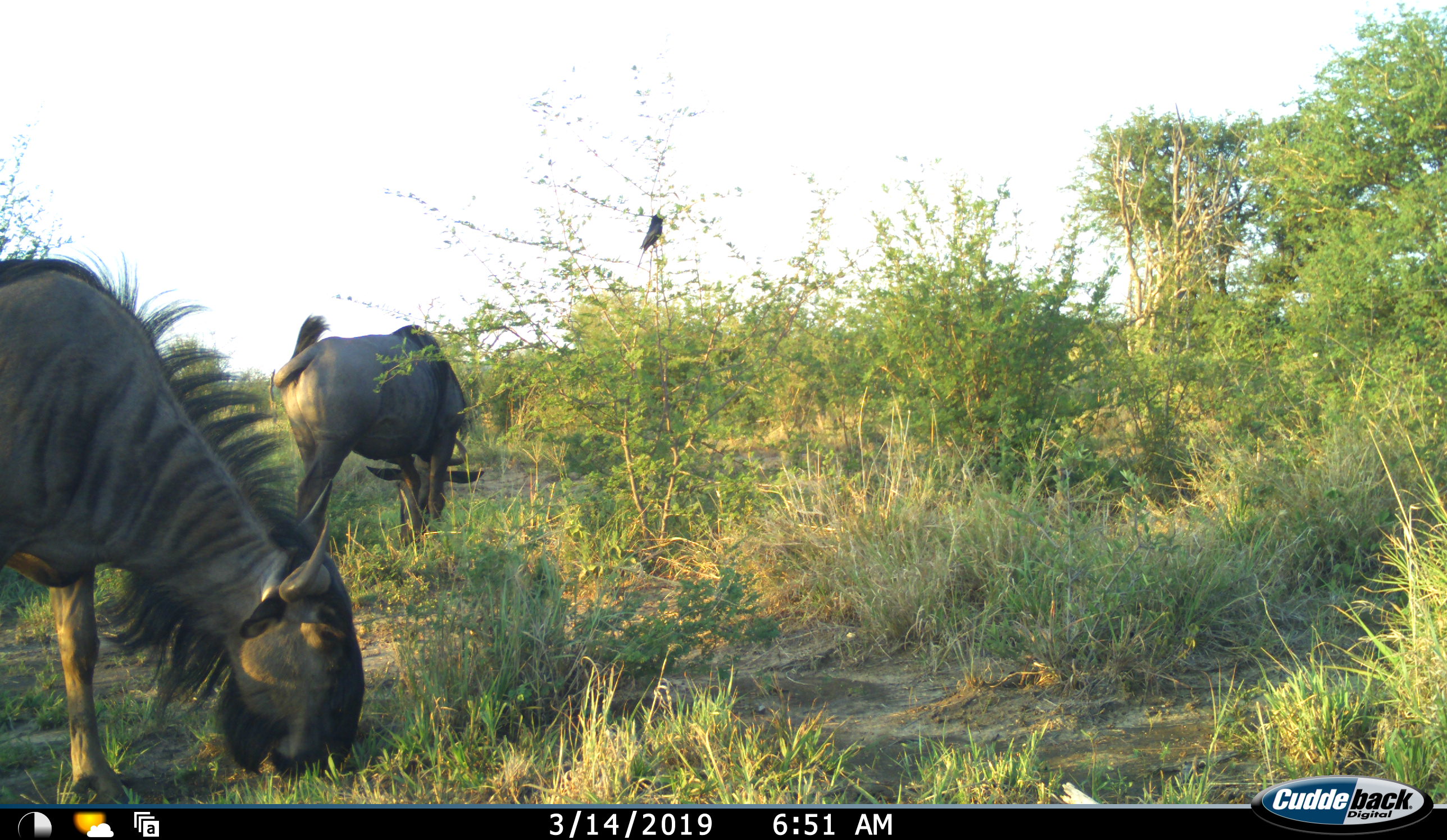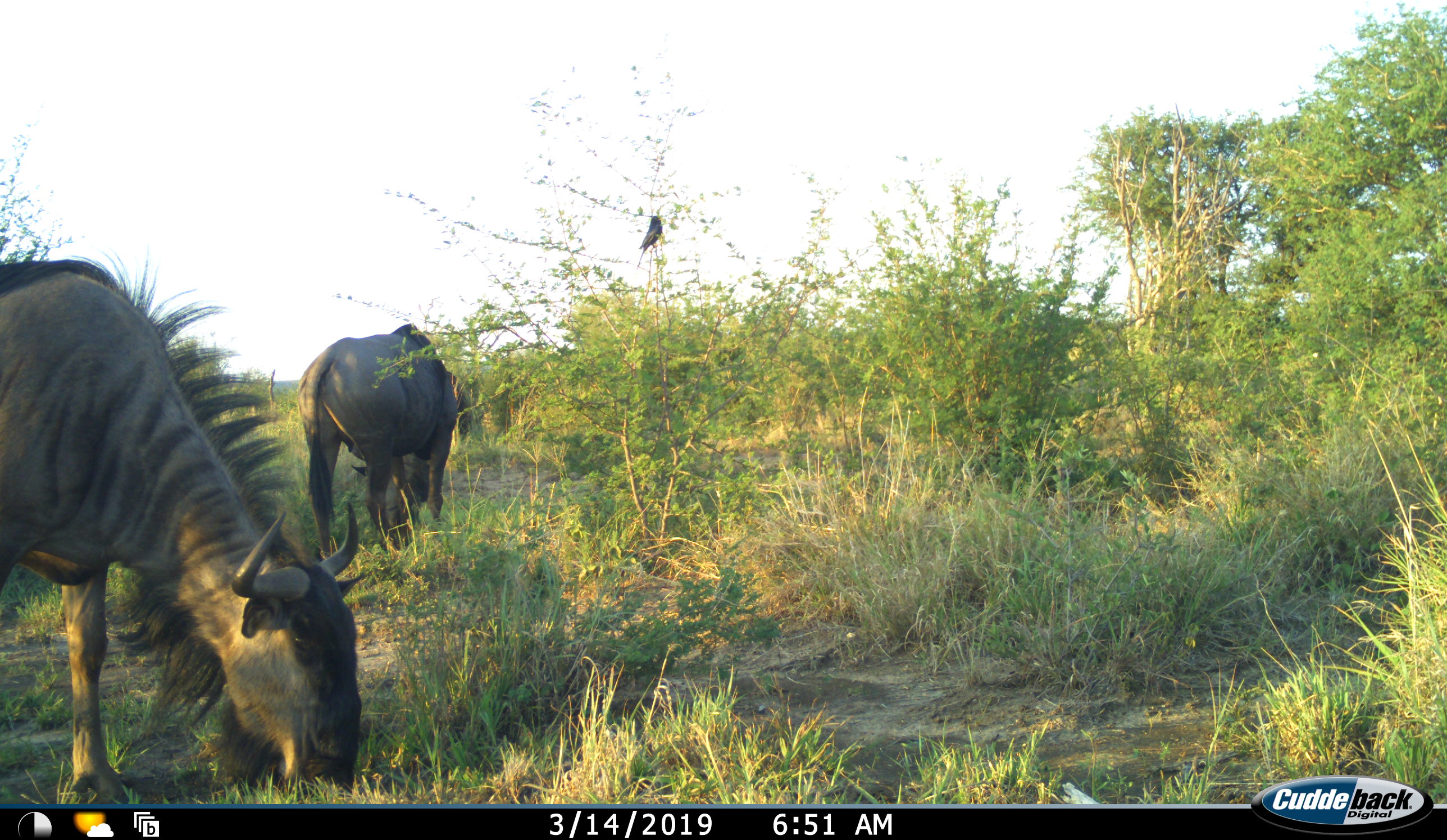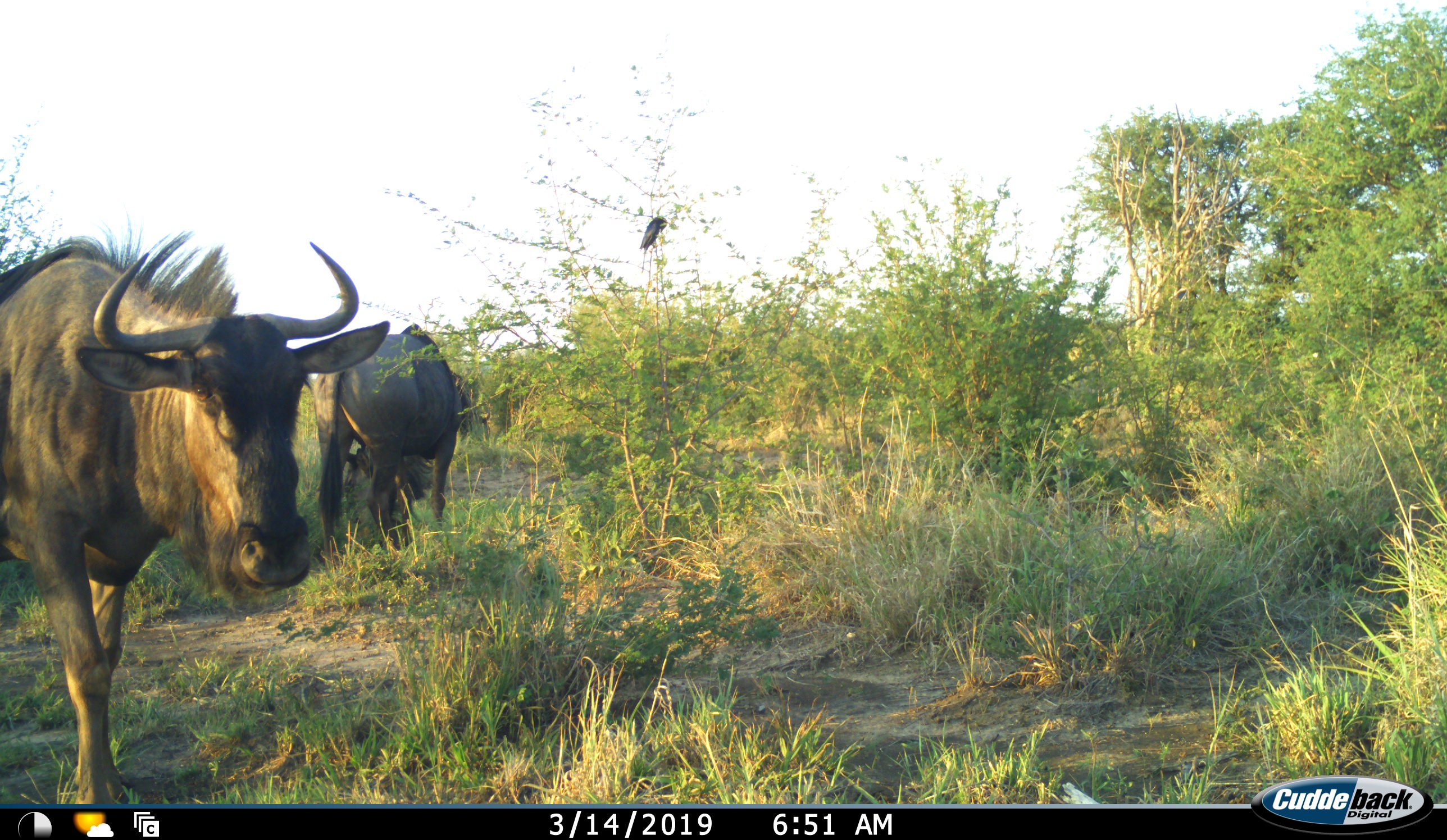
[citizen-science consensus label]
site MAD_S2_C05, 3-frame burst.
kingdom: Animalia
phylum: Chordata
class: Mammalia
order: Artiodactyla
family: Bovidae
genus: Connochaetes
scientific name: Connochaetes taurinus taurinus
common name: blue wildebeest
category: wildebeestblue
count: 2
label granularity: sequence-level